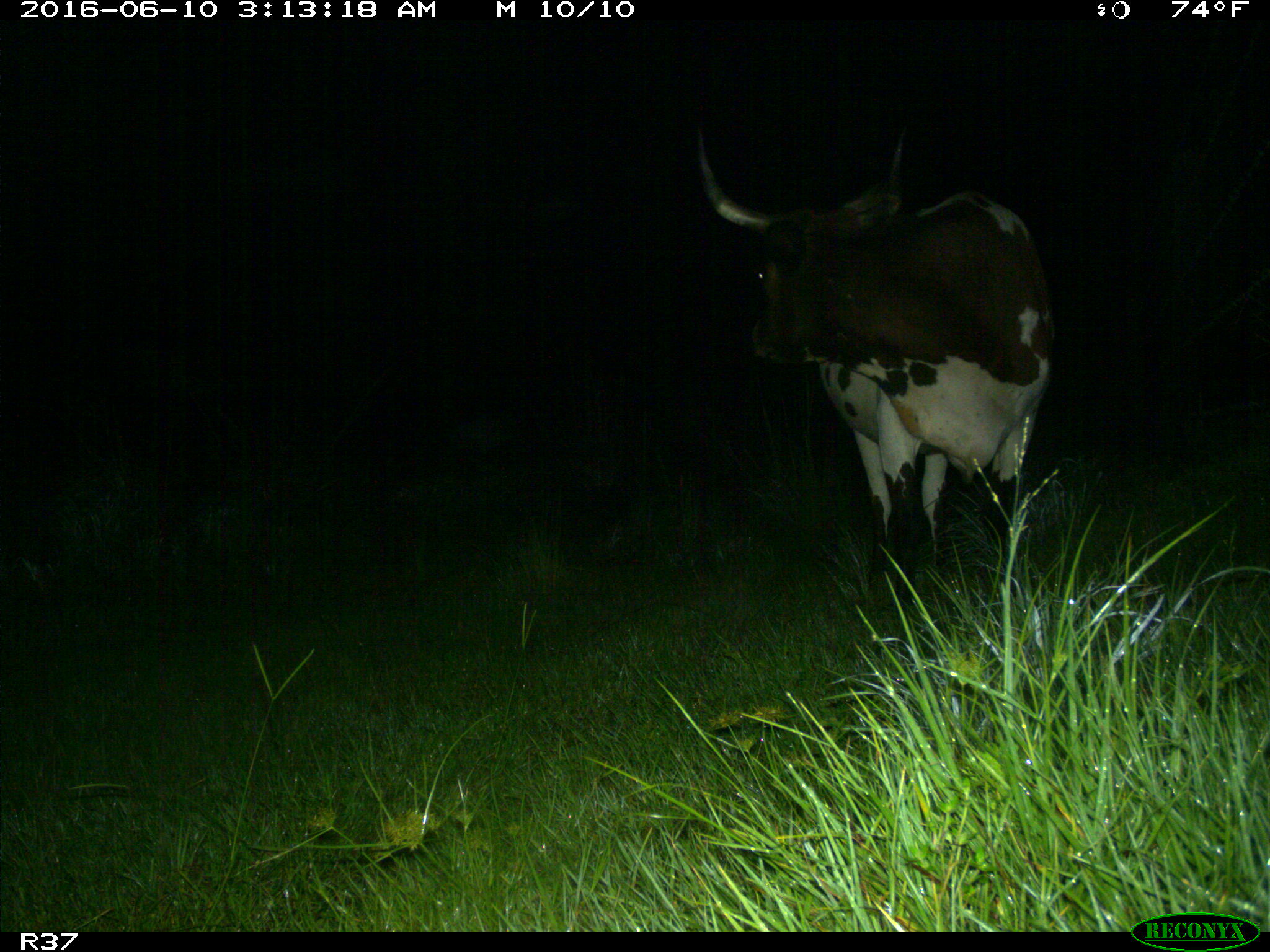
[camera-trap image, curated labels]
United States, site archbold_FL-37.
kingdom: Animalia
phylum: Chordata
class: Mammalia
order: Artiodactyla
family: Bovidae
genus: Bos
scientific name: Bos taurus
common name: domestic cow